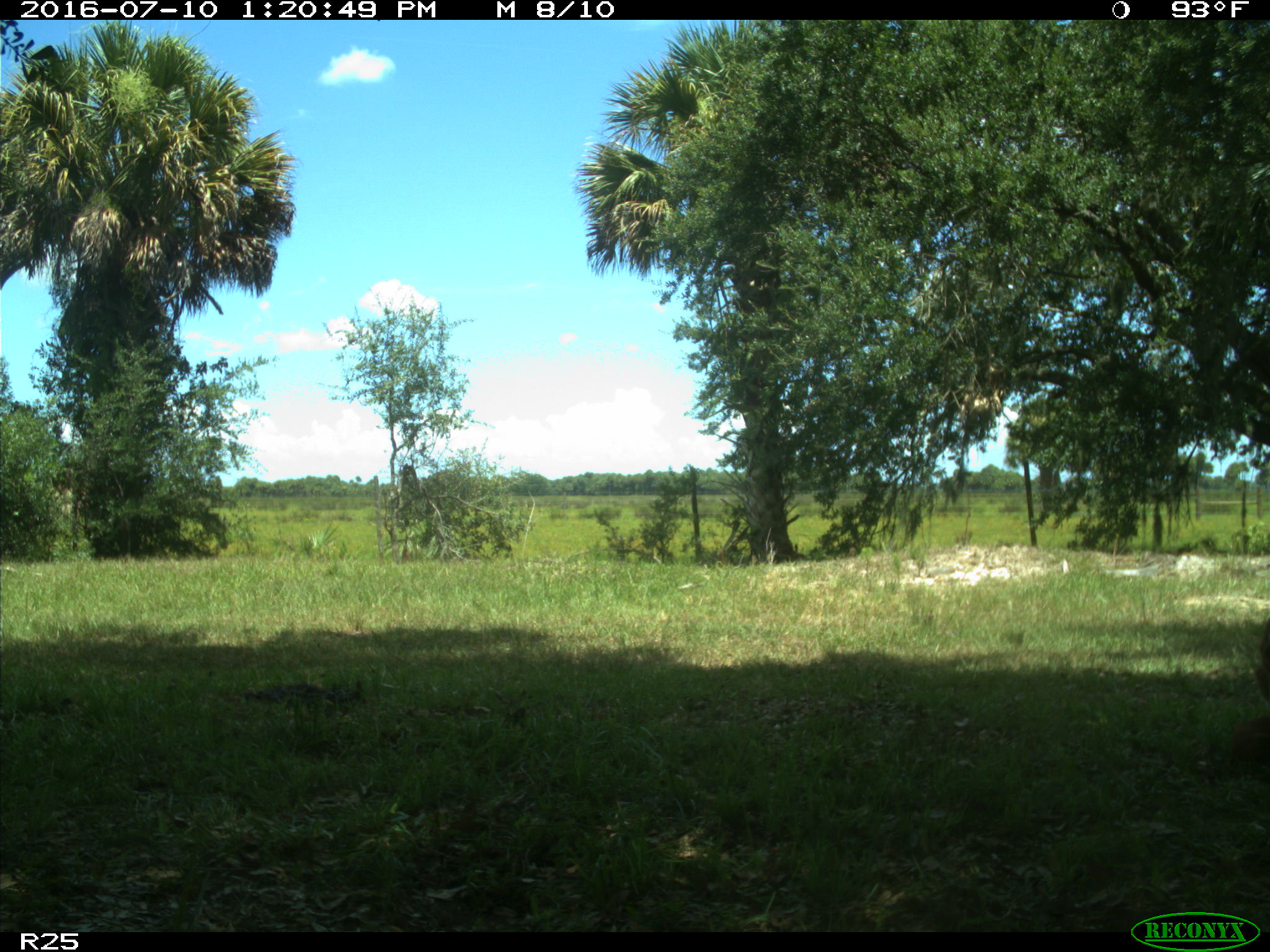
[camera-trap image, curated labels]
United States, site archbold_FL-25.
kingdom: Animalia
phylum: Chordata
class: Mammalia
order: Artiodactyla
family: Bovidae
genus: Bos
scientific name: Bos taurus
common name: domestic cow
Bos taurus (domestic cow).